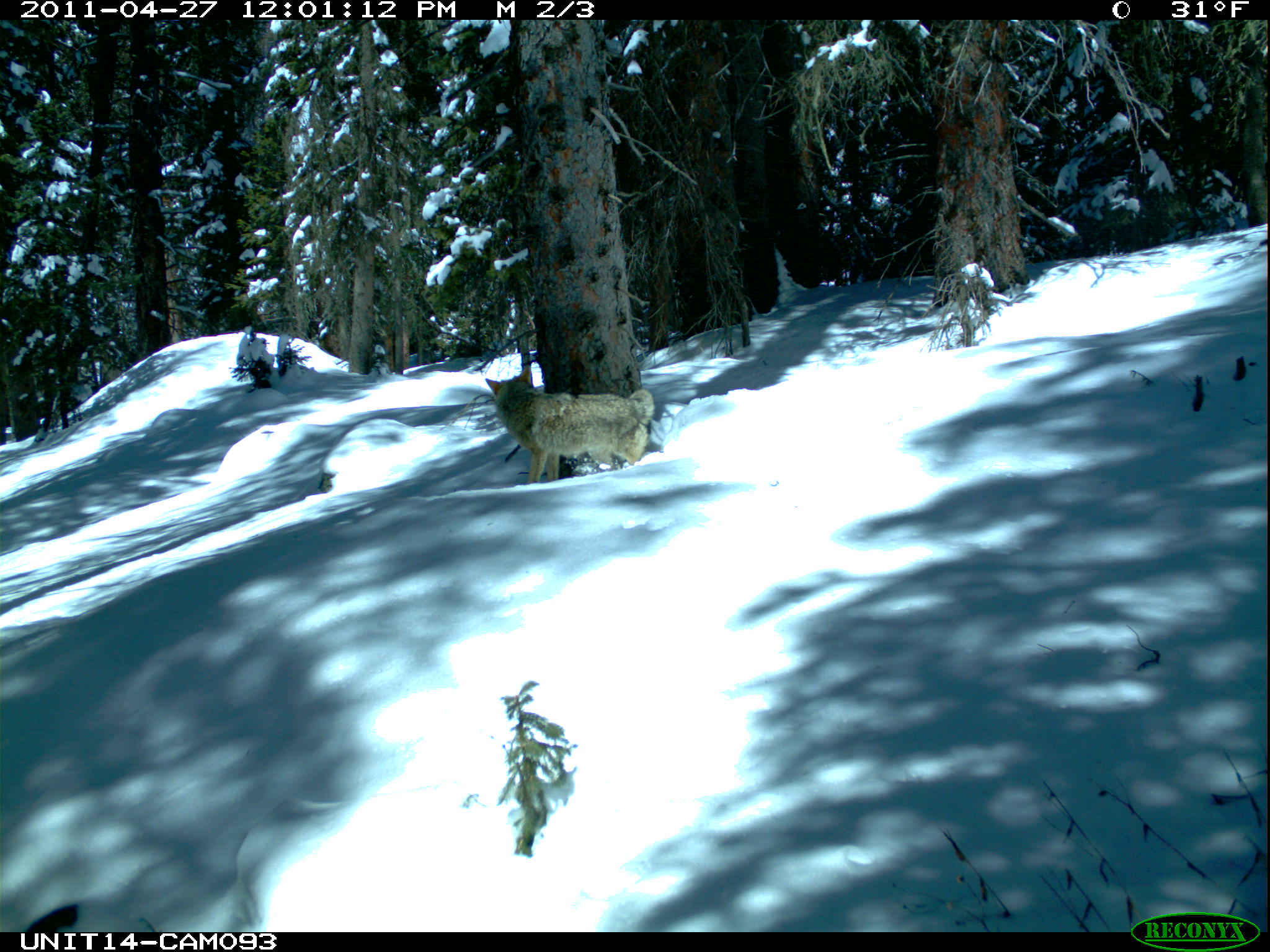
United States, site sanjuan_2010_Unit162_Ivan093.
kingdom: Animalia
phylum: Chordata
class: Mammalia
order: Carnivora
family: Canidae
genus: Canis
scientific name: Canis latrans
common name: coyote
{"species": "Canis latrans (coyote)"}